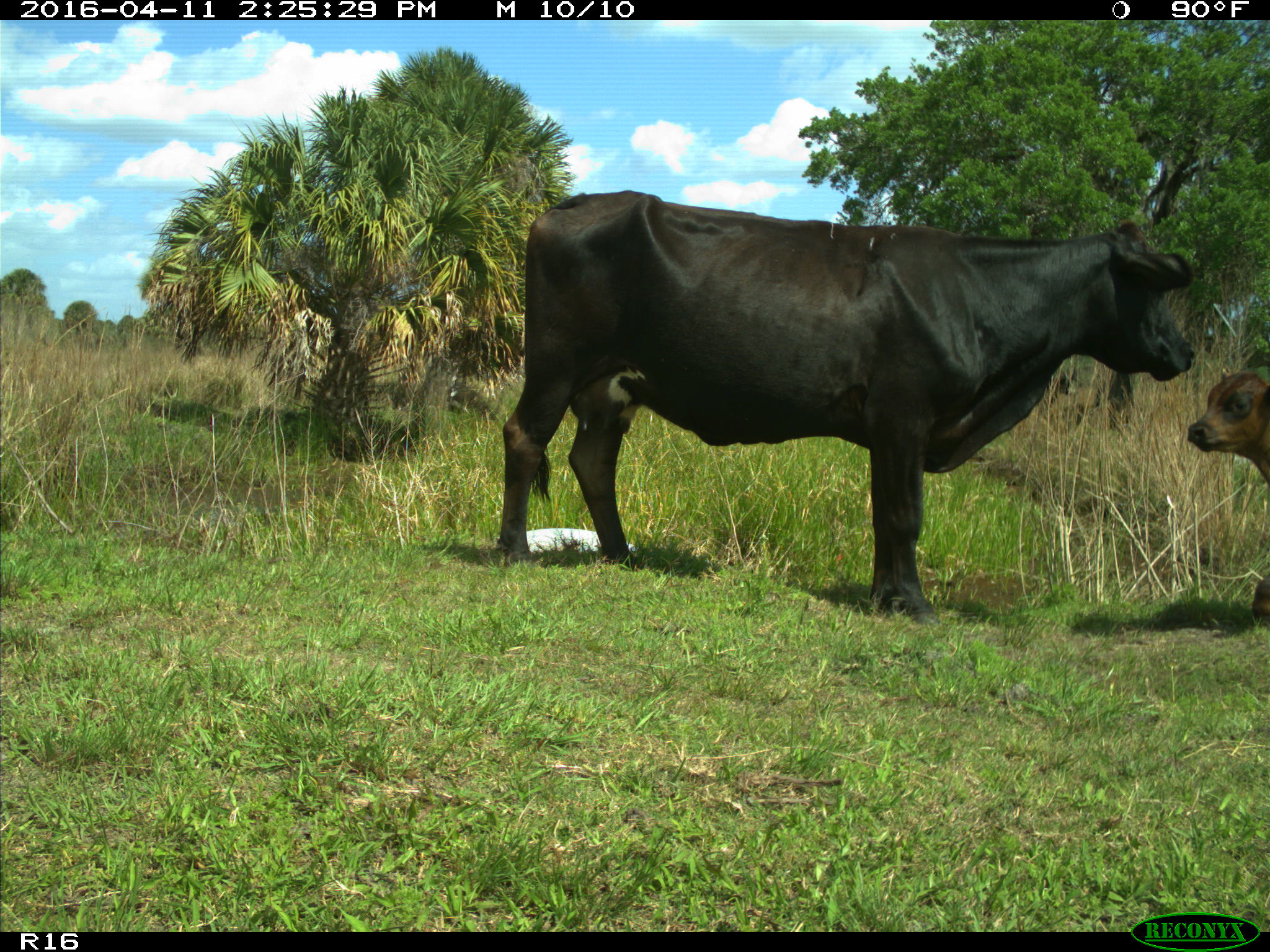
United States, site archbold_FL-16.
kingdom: Animalia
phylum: Chordata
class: Mammalia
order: Artiodactyla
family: Bovidae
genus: Bos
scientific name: Bos taurus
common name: domestic cow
Bos taurus (domestic cow).